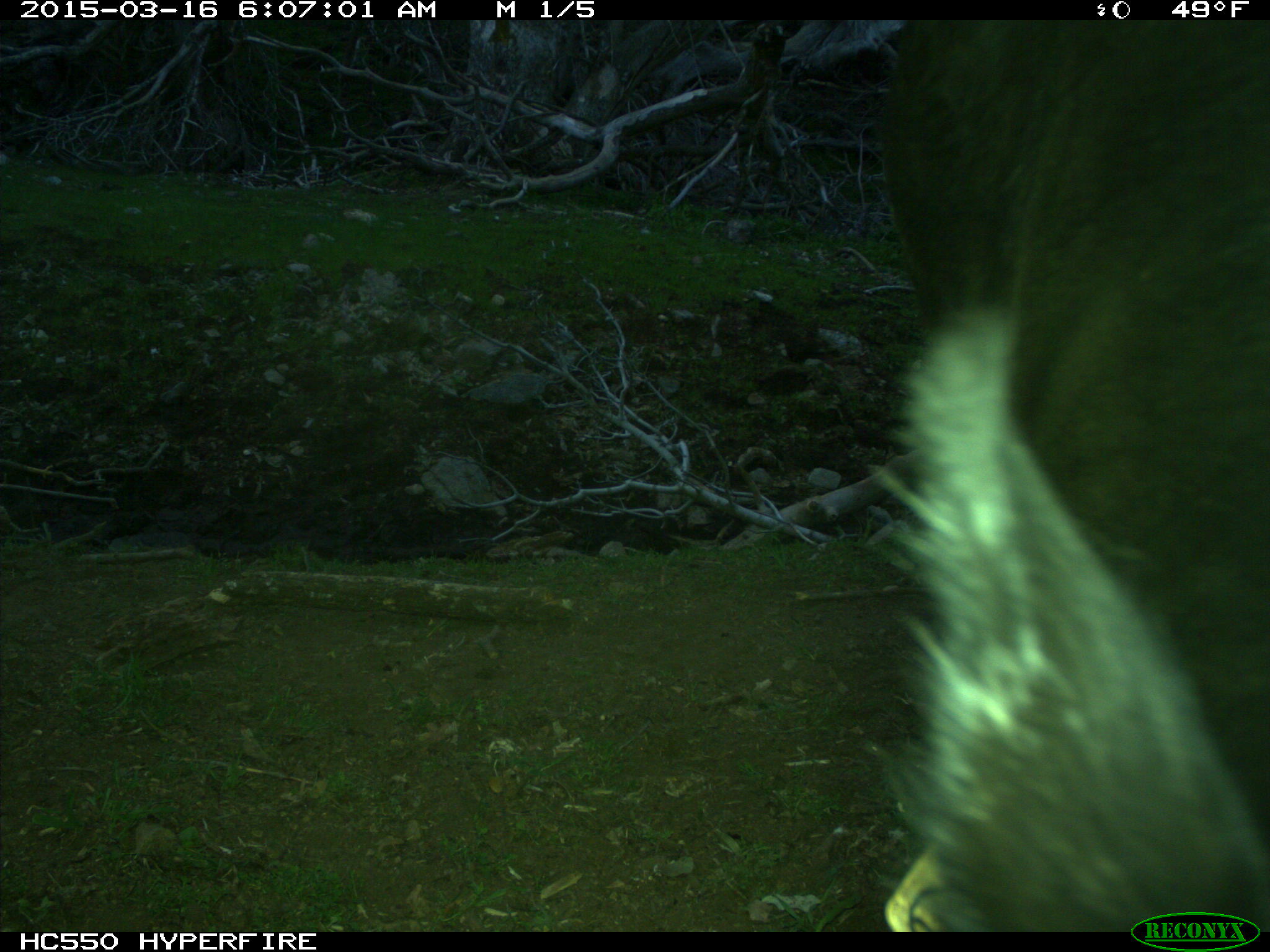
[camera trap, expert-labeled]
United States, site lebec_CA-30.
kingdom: Animalia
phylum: Chordata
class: Mammalia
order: Artiodactyla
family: Bovidae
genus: Bos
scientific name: Bos taurus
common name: domestic cow